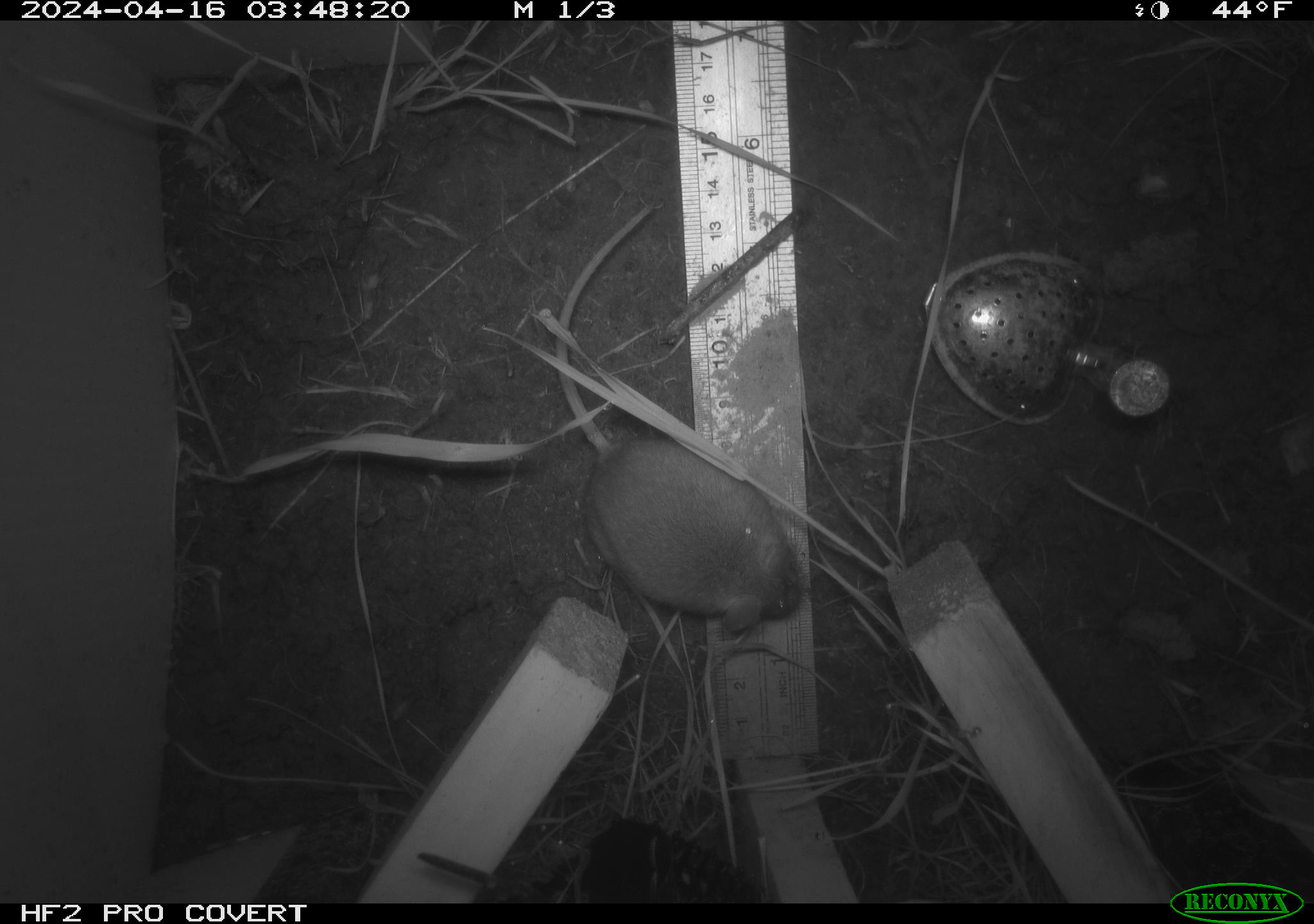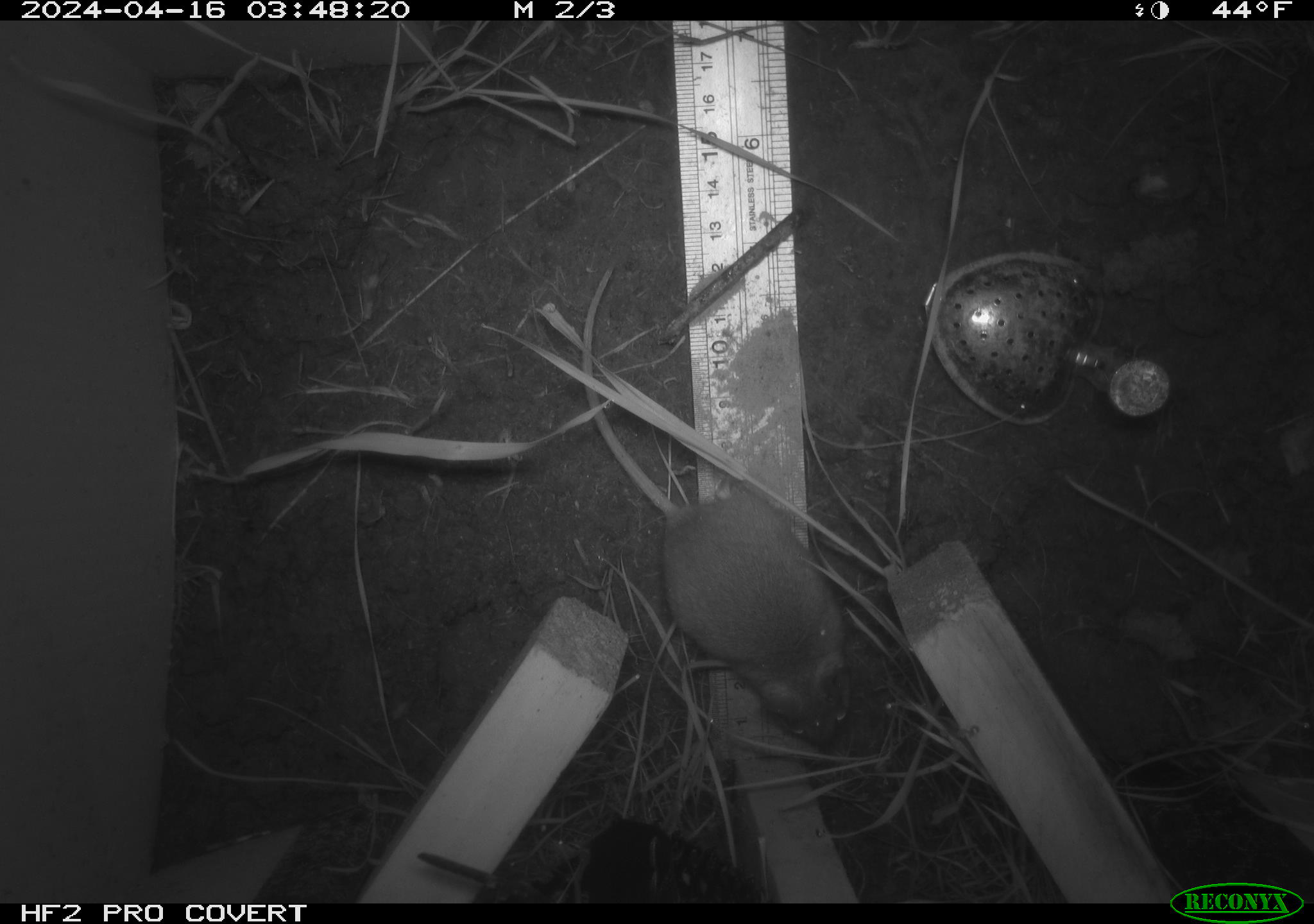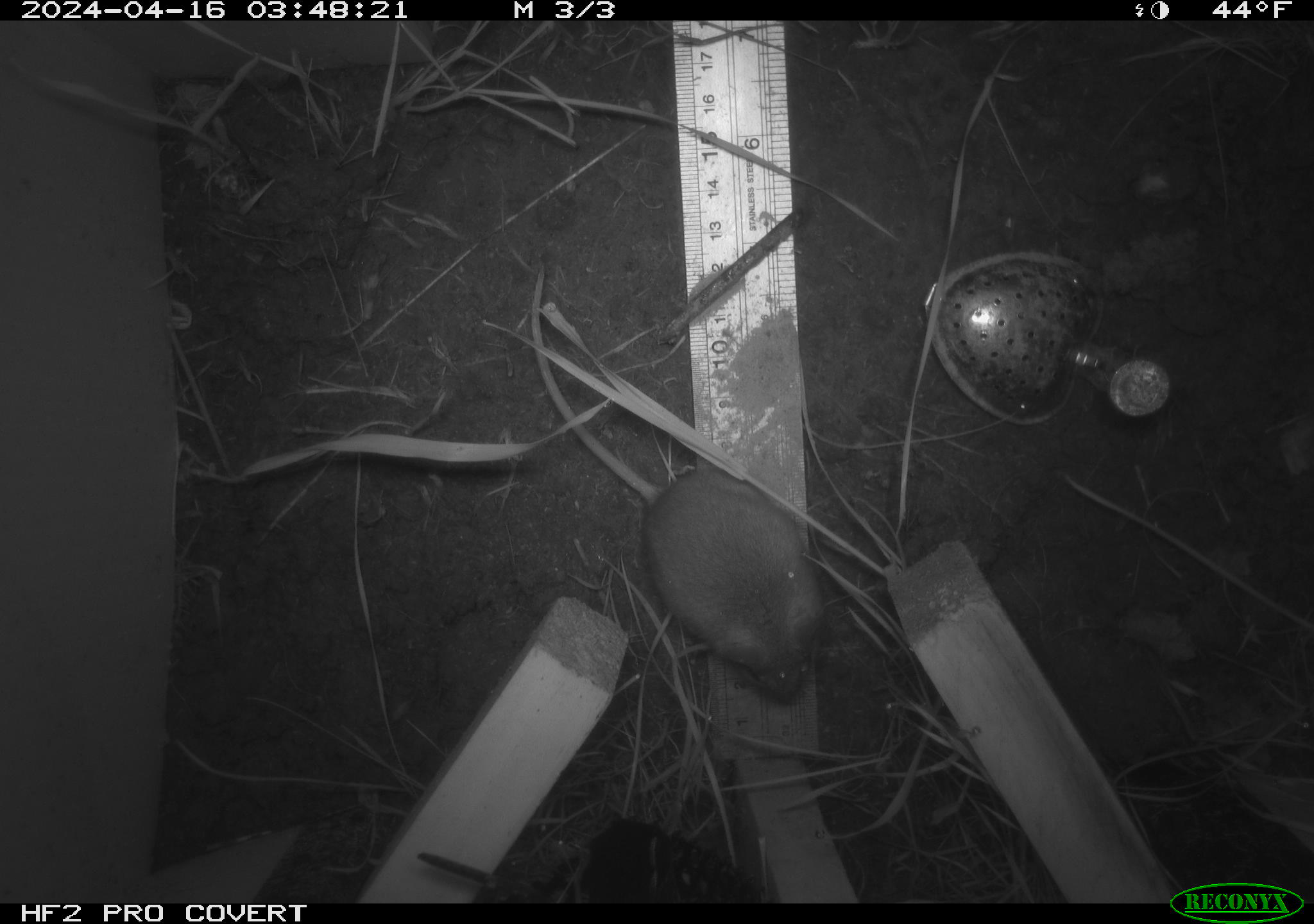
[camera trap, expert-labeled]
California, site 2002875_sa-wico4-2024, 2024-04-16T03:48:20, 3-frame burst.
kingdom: Animalia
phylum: Chordata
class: Mammalia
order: Rodentia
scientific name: Rodentia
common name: rodent